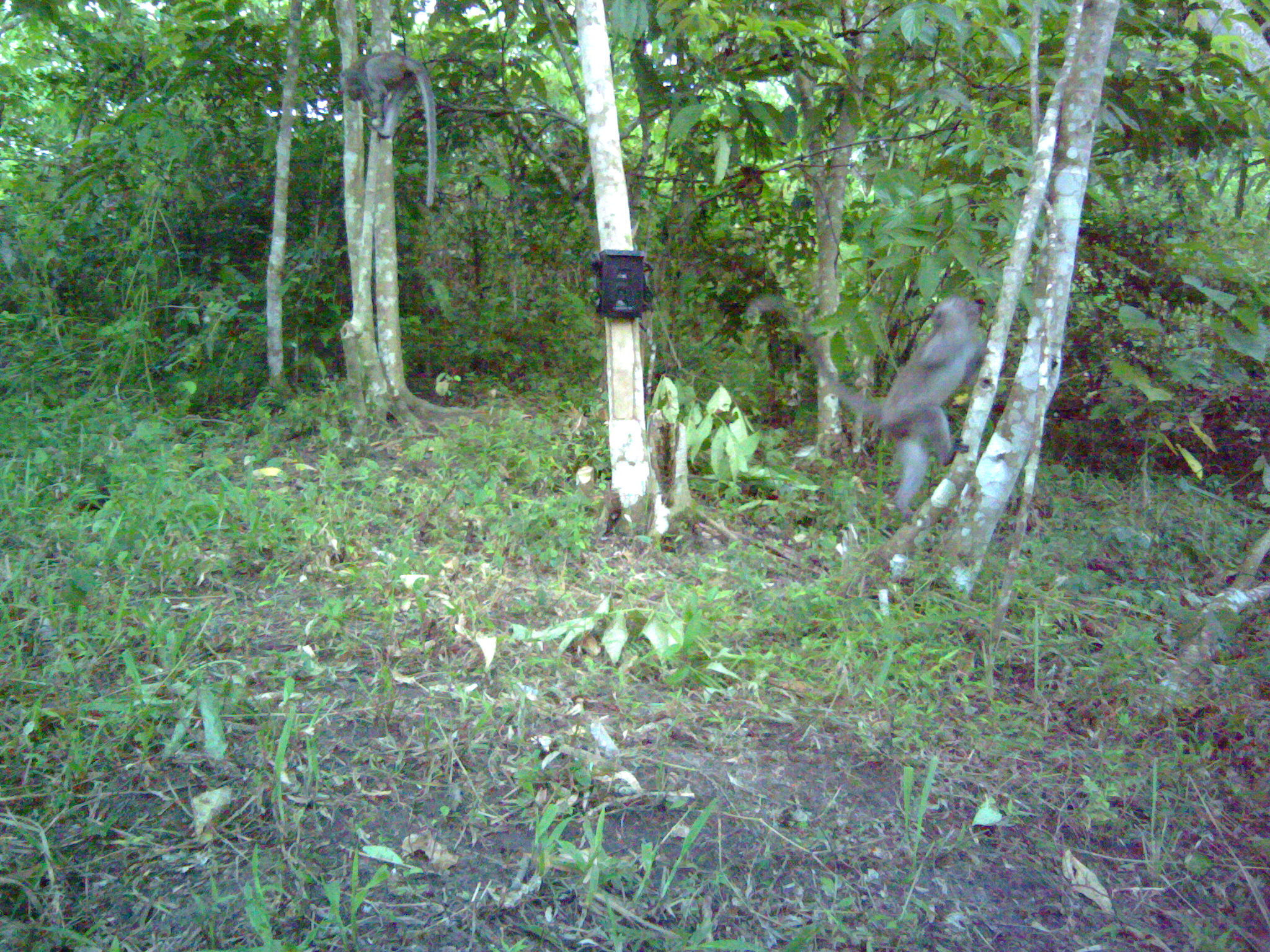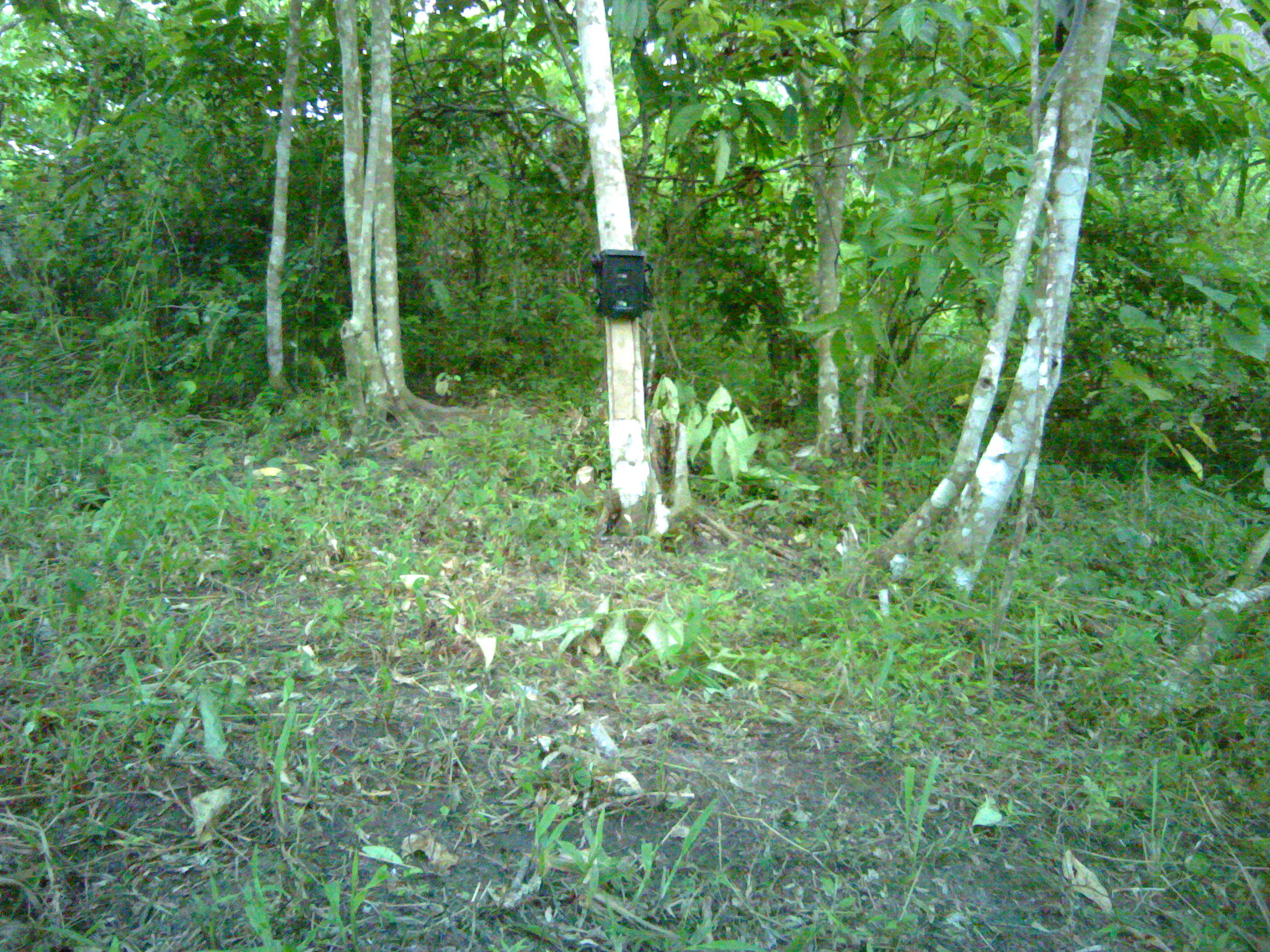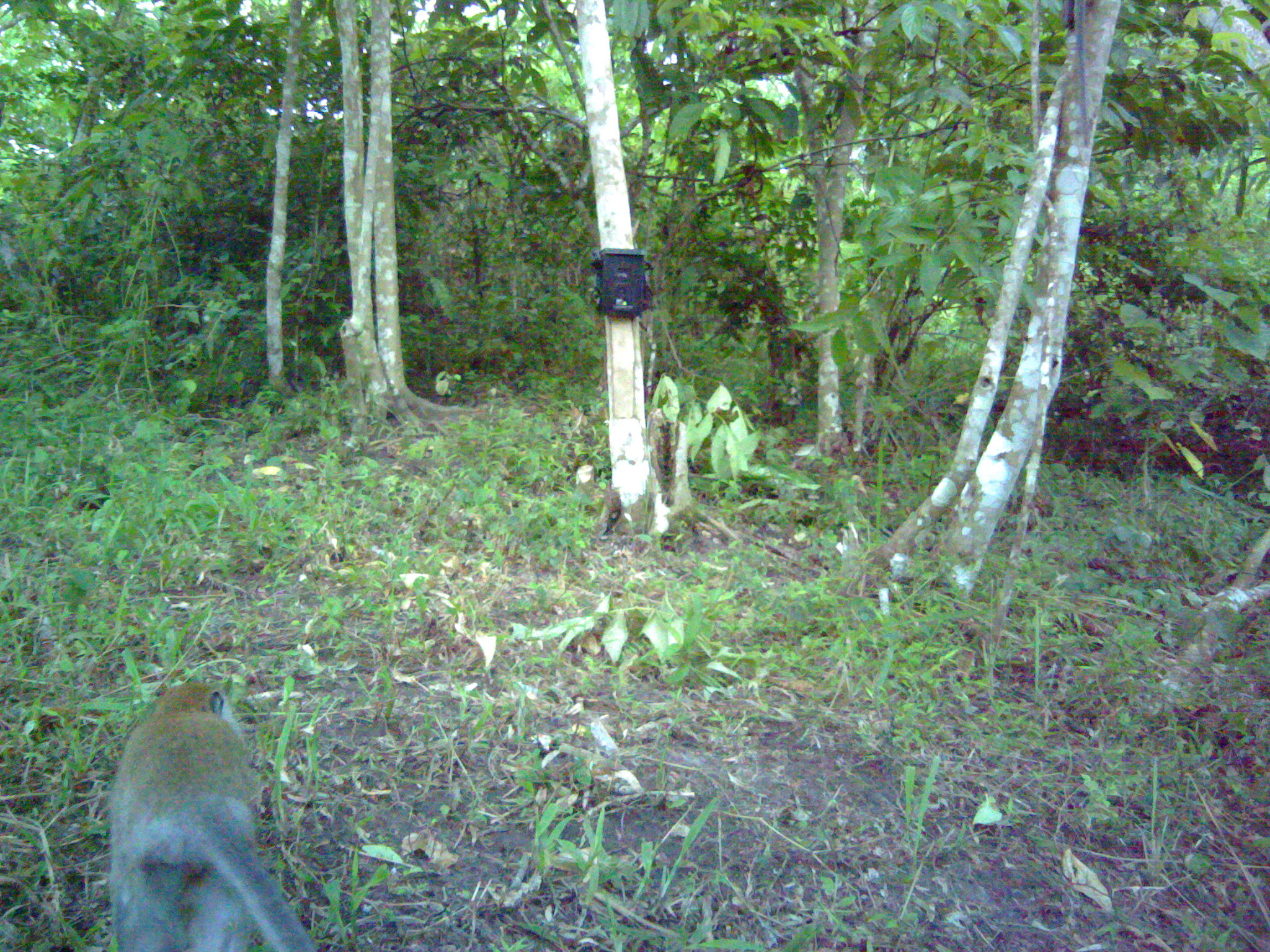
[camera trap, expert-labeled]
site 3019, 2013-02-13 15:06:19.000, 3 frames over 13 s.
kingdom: Animalia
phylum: Chordata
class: Mammalia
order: Primates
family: Cercopithecidae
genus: Macaca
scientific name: Macaca fascicularis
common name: crab-eating macaque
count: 2